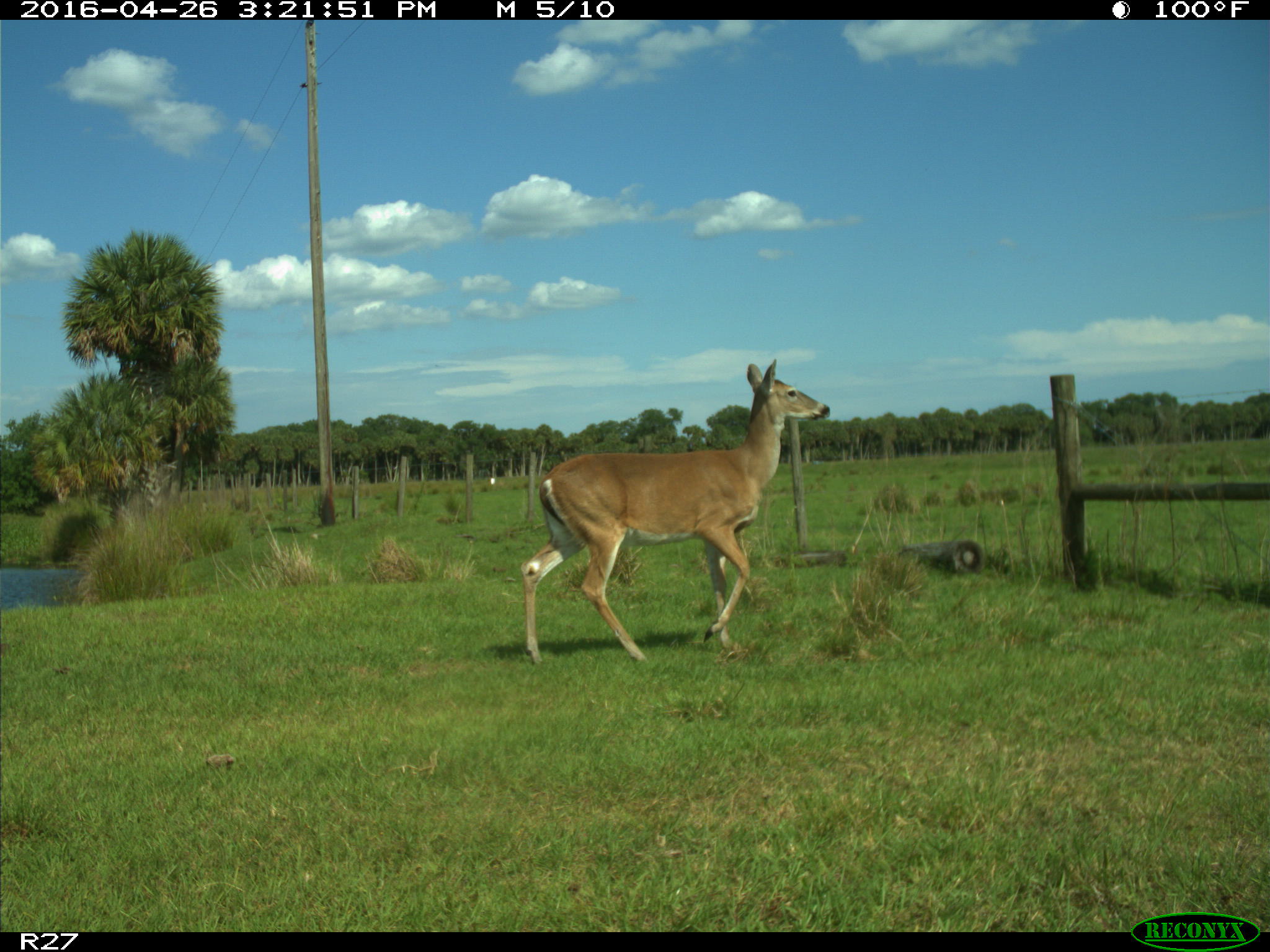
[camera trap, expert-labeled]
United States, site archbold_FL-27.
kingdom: Animalia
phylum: Chordata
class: Mammalia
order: Artiodactyla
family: Cervidae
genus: Odocoileus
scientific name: Odocoileus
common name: deer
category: unidentified deer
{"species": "unidentified deer (deer) (Odocoileus)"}